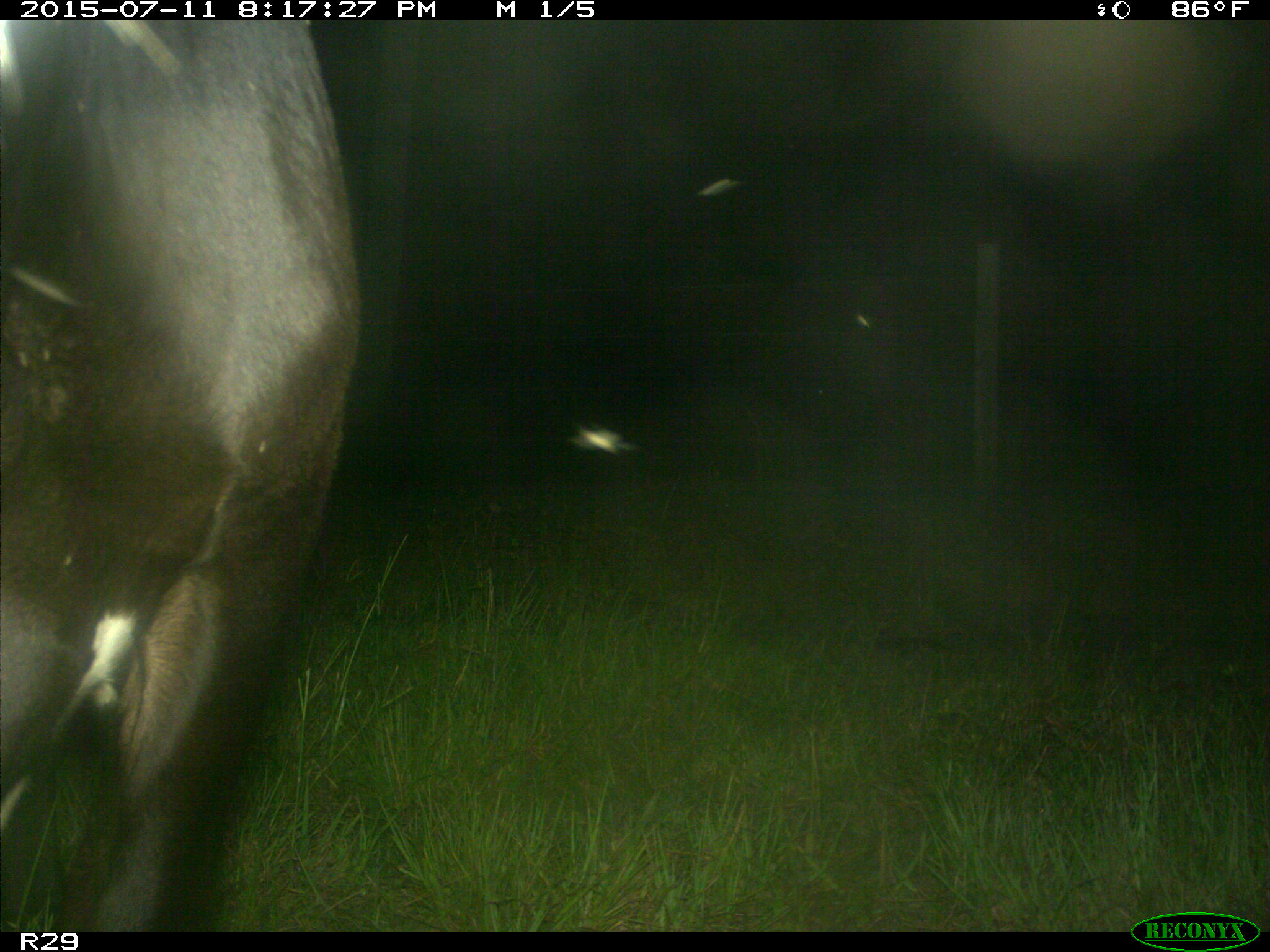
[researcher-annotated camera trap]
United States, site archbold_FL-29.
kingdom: Animalia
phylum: Chordata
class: Mammalia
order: Artiodactyla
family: Bovidae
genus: Bos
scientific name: Bos taurus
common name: domestic cow